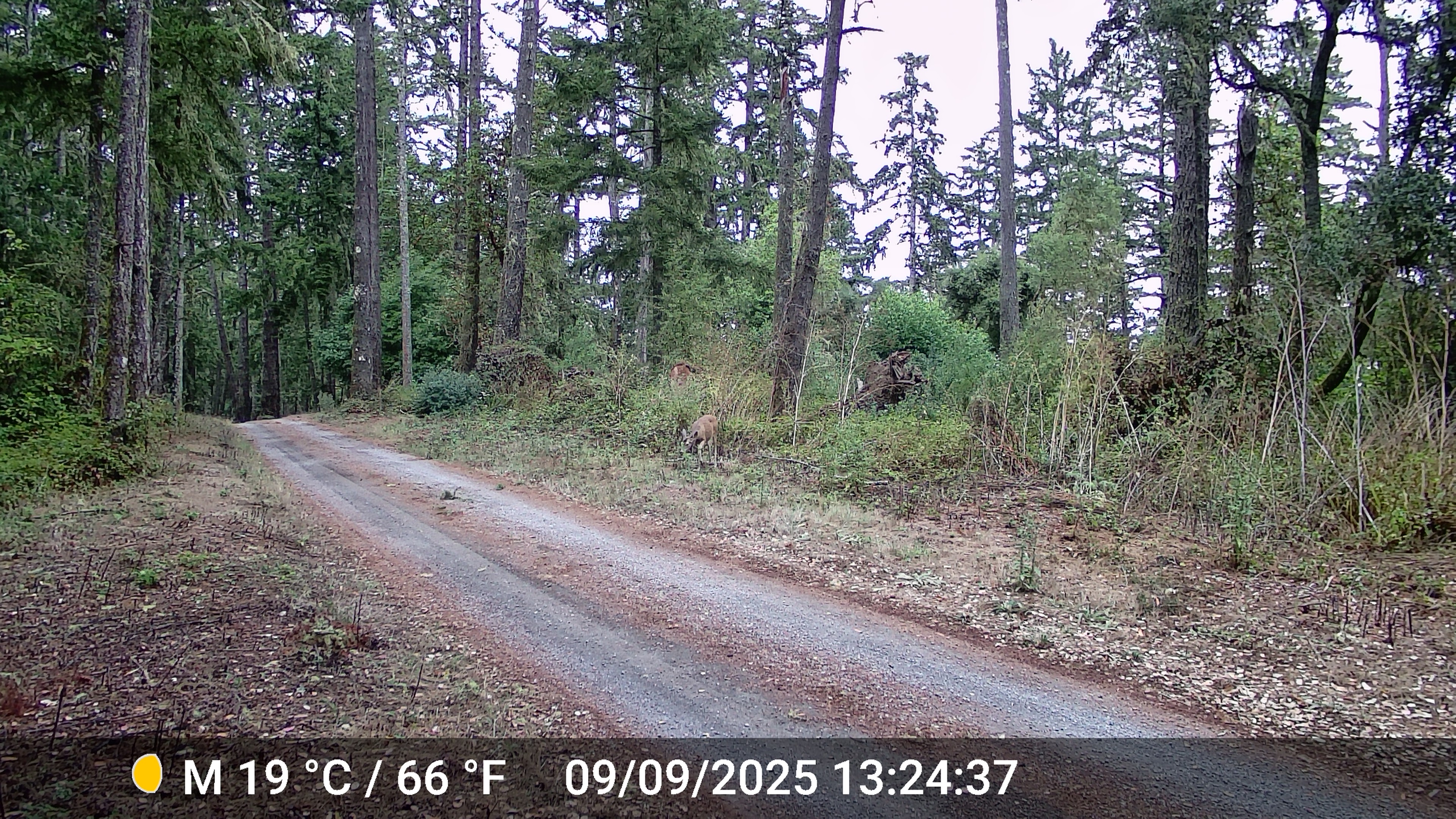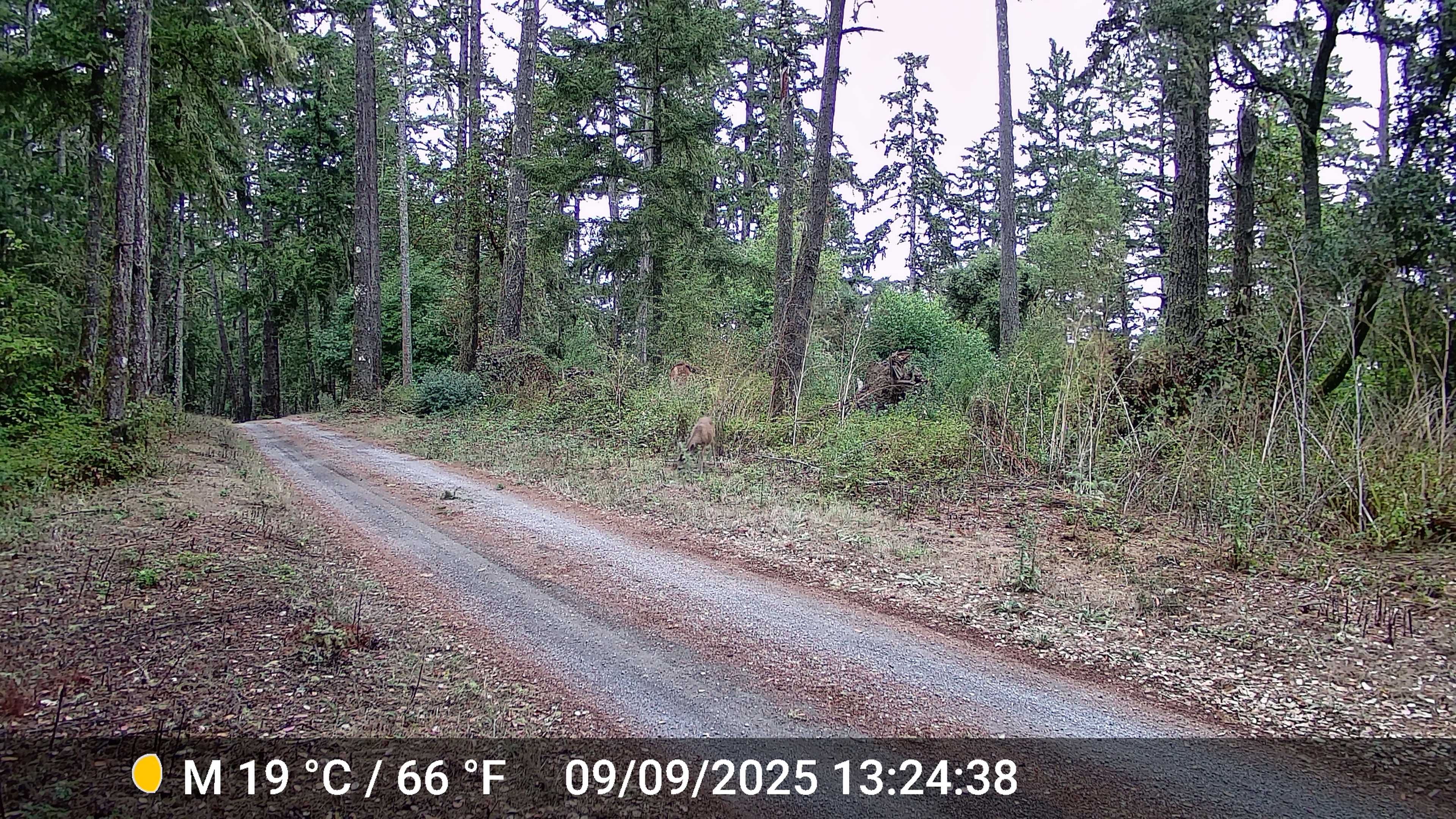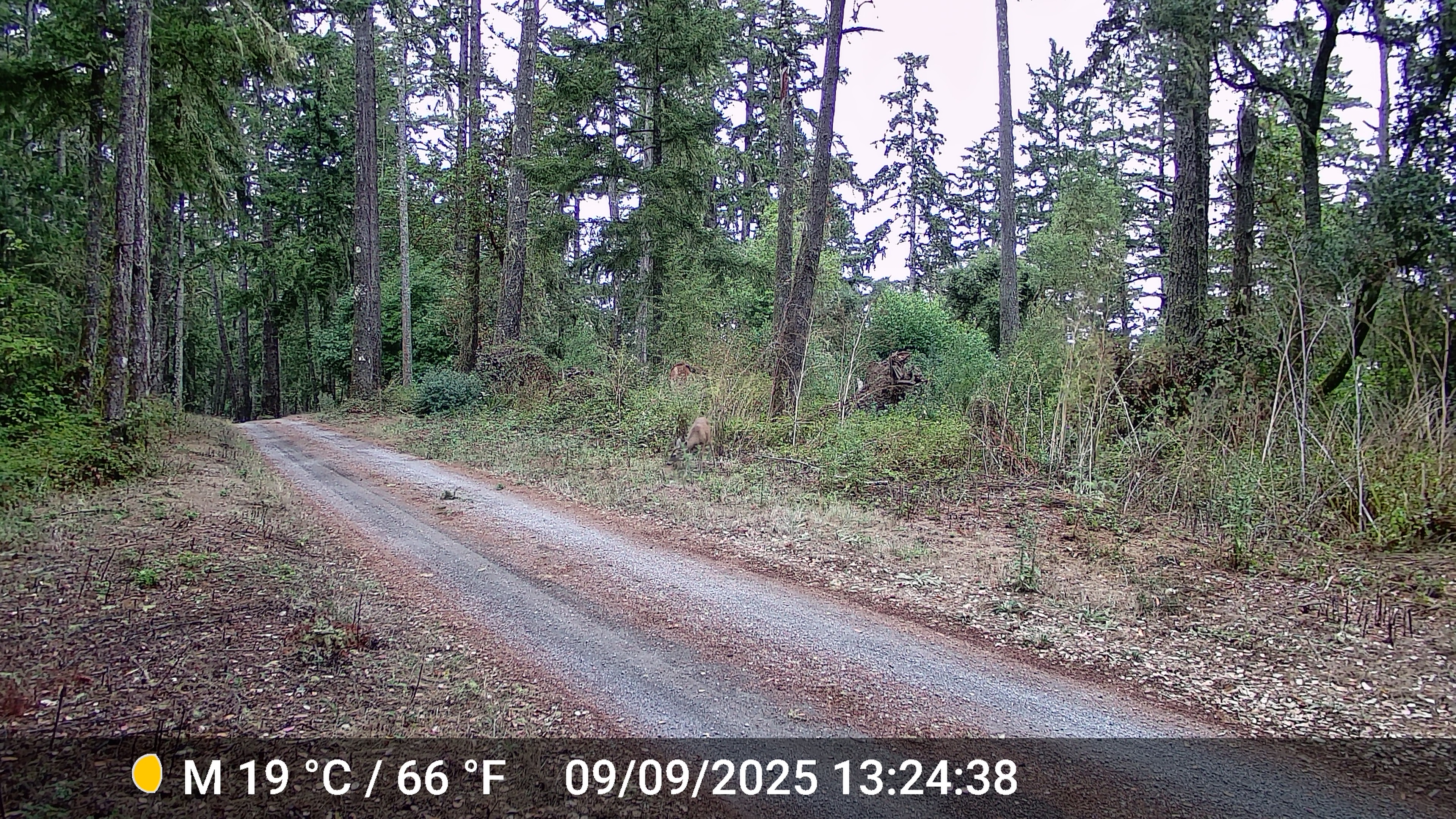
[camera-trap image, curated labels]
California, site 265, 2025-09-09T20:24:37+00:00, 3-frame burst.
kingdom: Animalia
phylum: Chordata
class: Mammalia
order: Artiodactyla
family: Cervidae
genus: Odocoileus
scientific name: Odocoileus hemionus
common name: mule deer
Mule deer (Odocoileus hemionus).